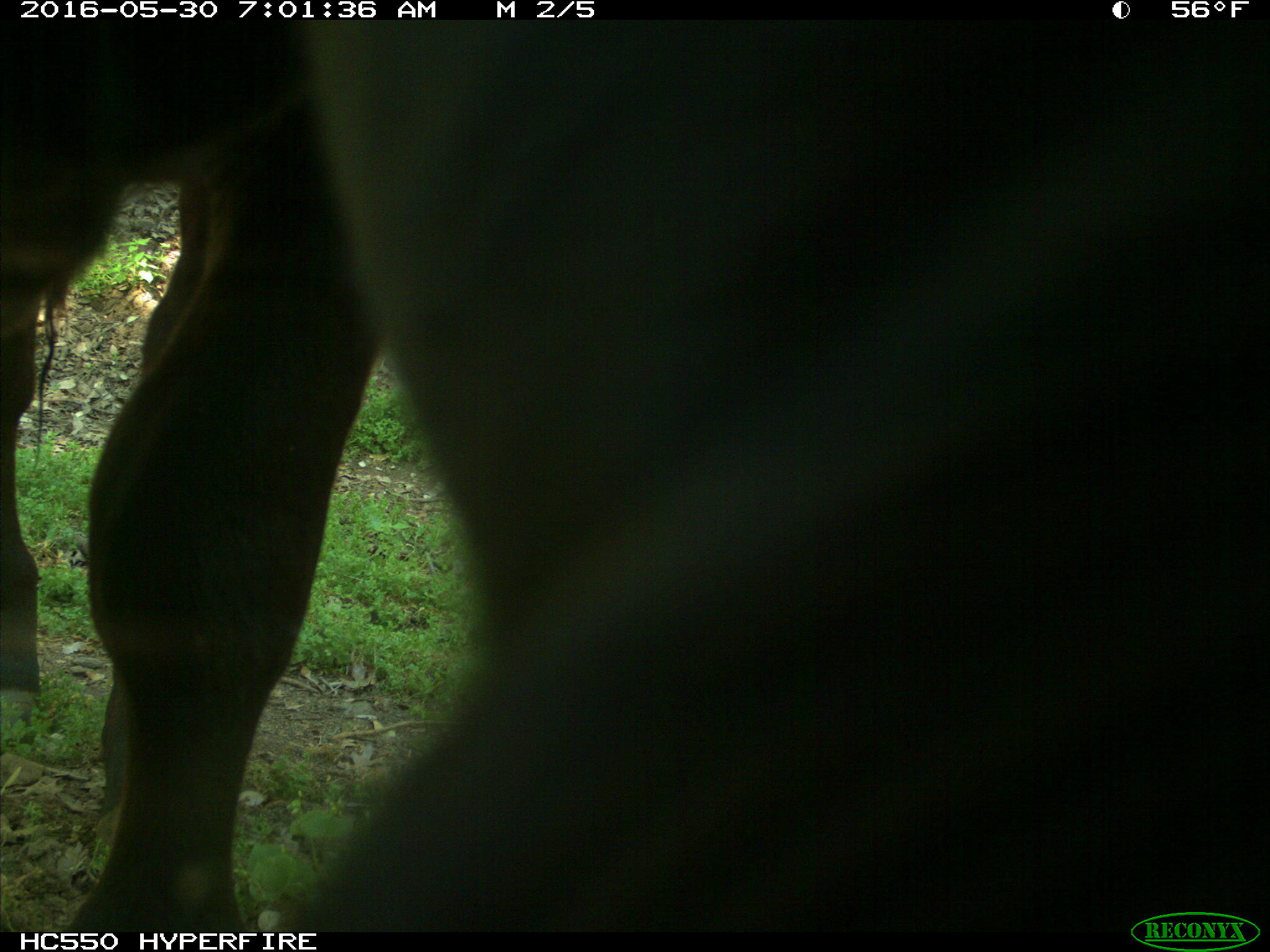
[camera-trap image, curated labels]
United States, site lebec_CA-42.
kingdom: Animalia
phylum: Chordata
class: Mammalia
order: Artiodactyla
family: Bovidae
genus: Bos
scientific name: Bos taurus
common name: domestic cow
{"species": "Bos taurus (domestic cow)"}